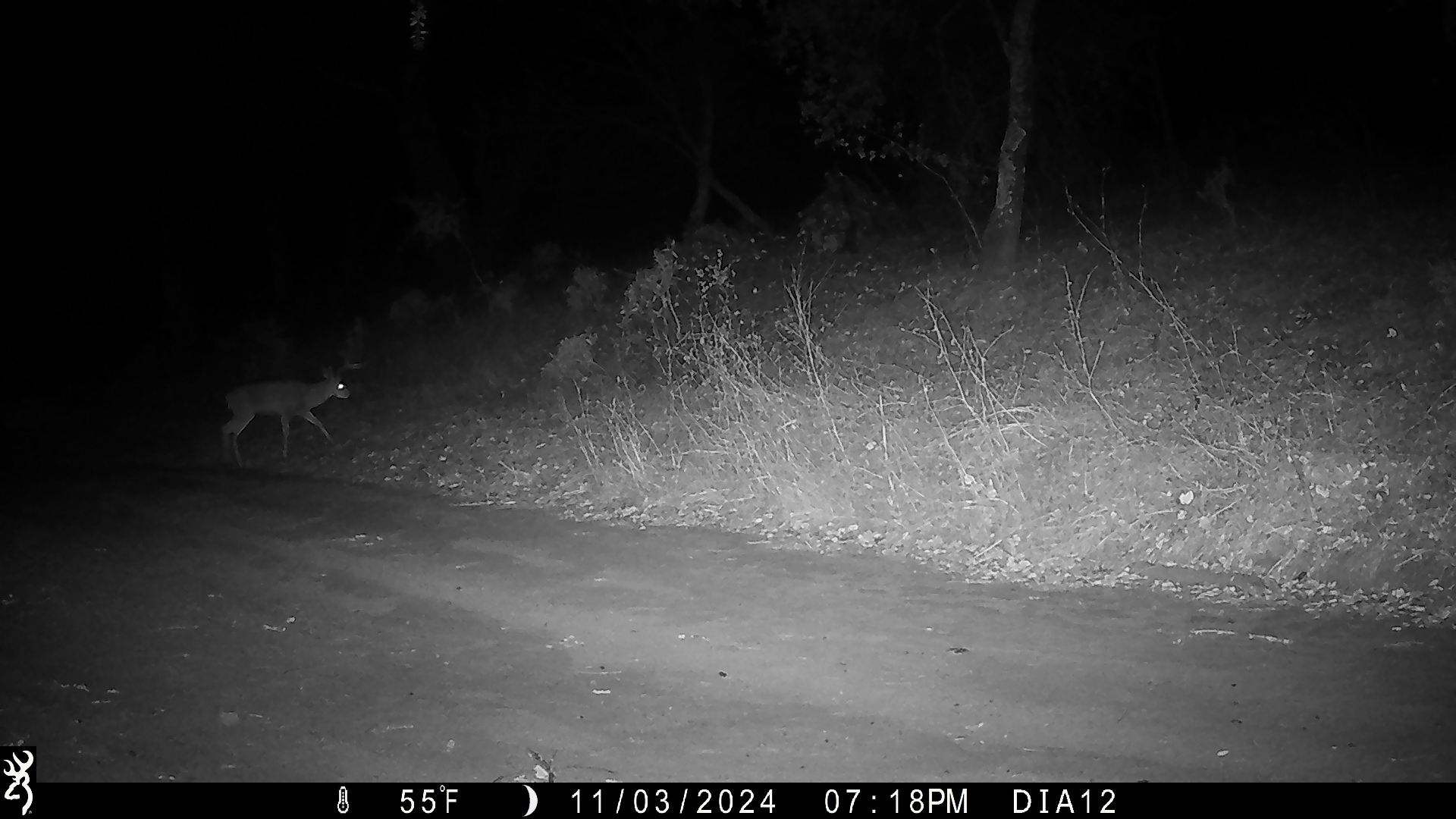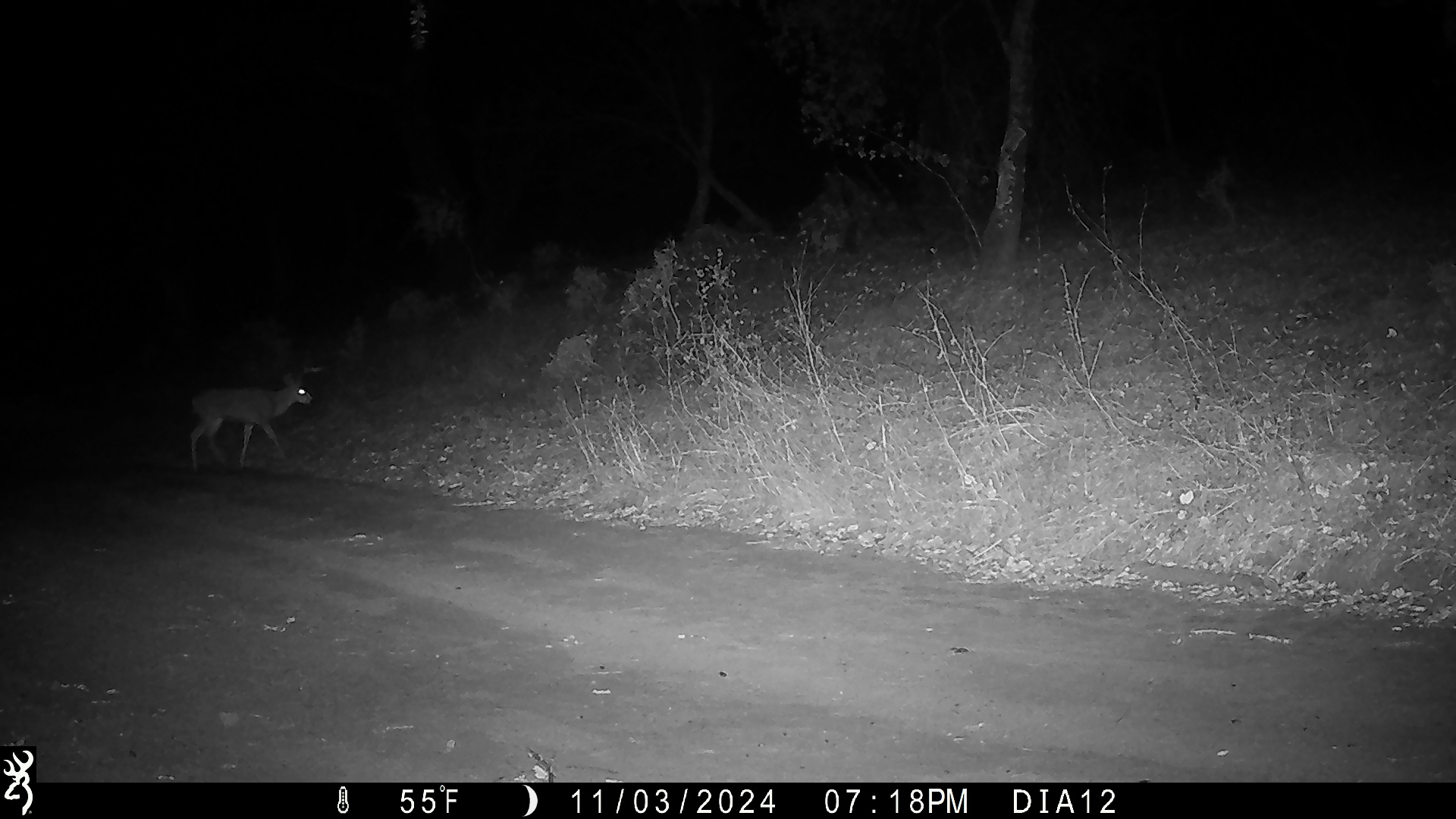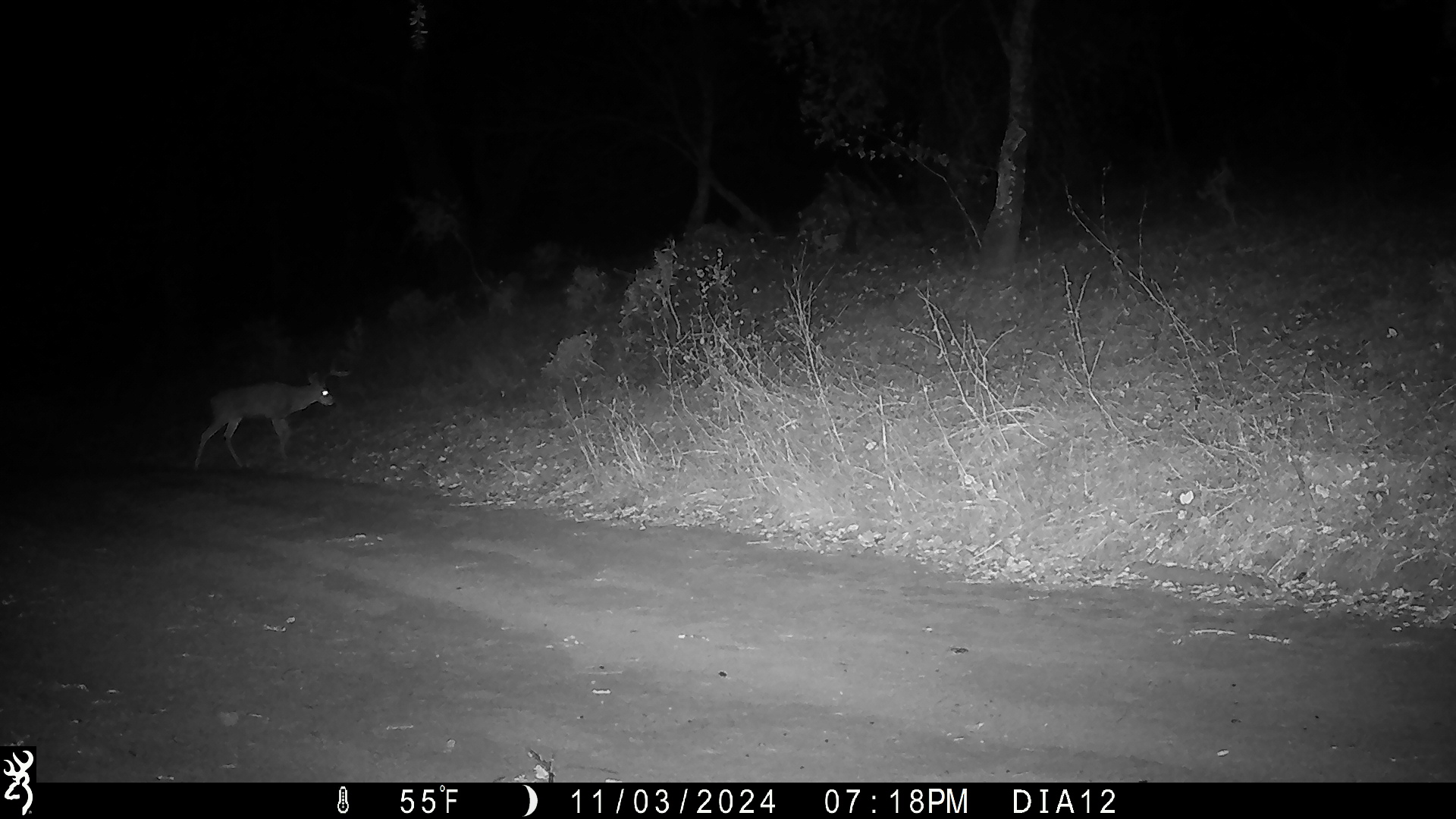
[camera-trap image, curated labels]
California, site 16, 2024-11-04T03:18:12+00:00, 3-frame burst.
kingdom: Animalia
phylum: Chordata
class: Mammalia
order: Artiodactyla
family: Cervidae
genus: Odocoileus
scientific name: Odocoileus hemionus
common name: mule deer